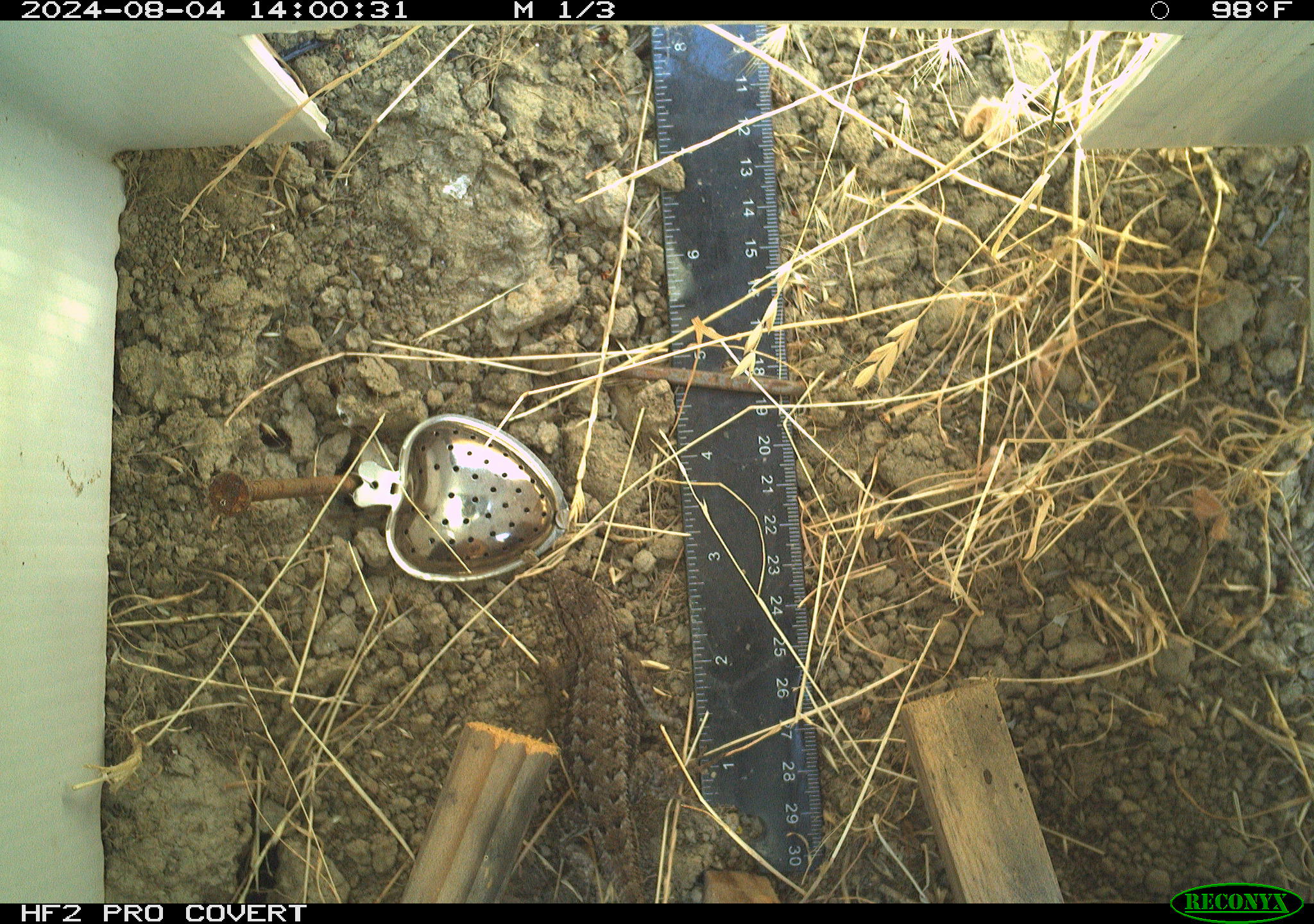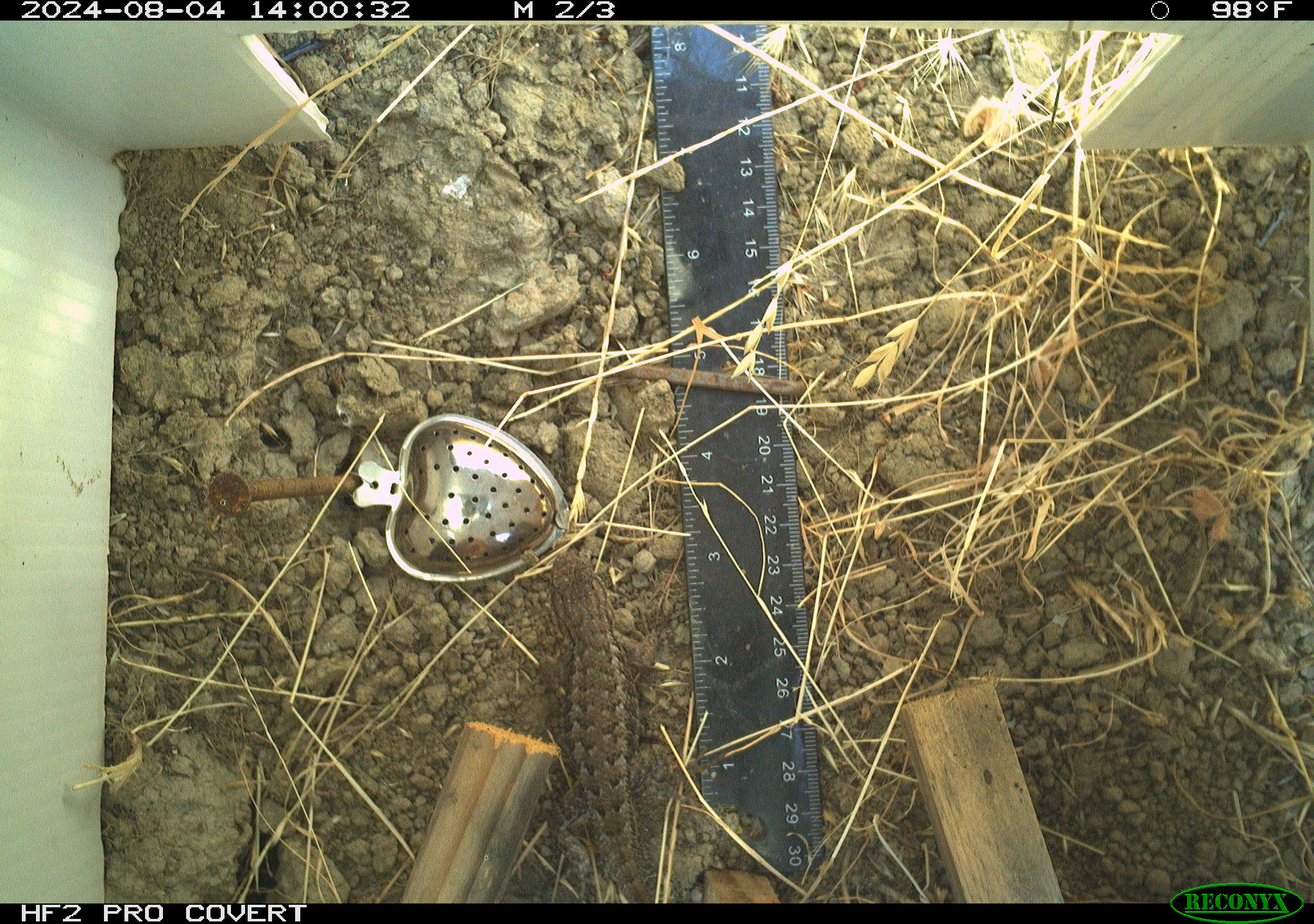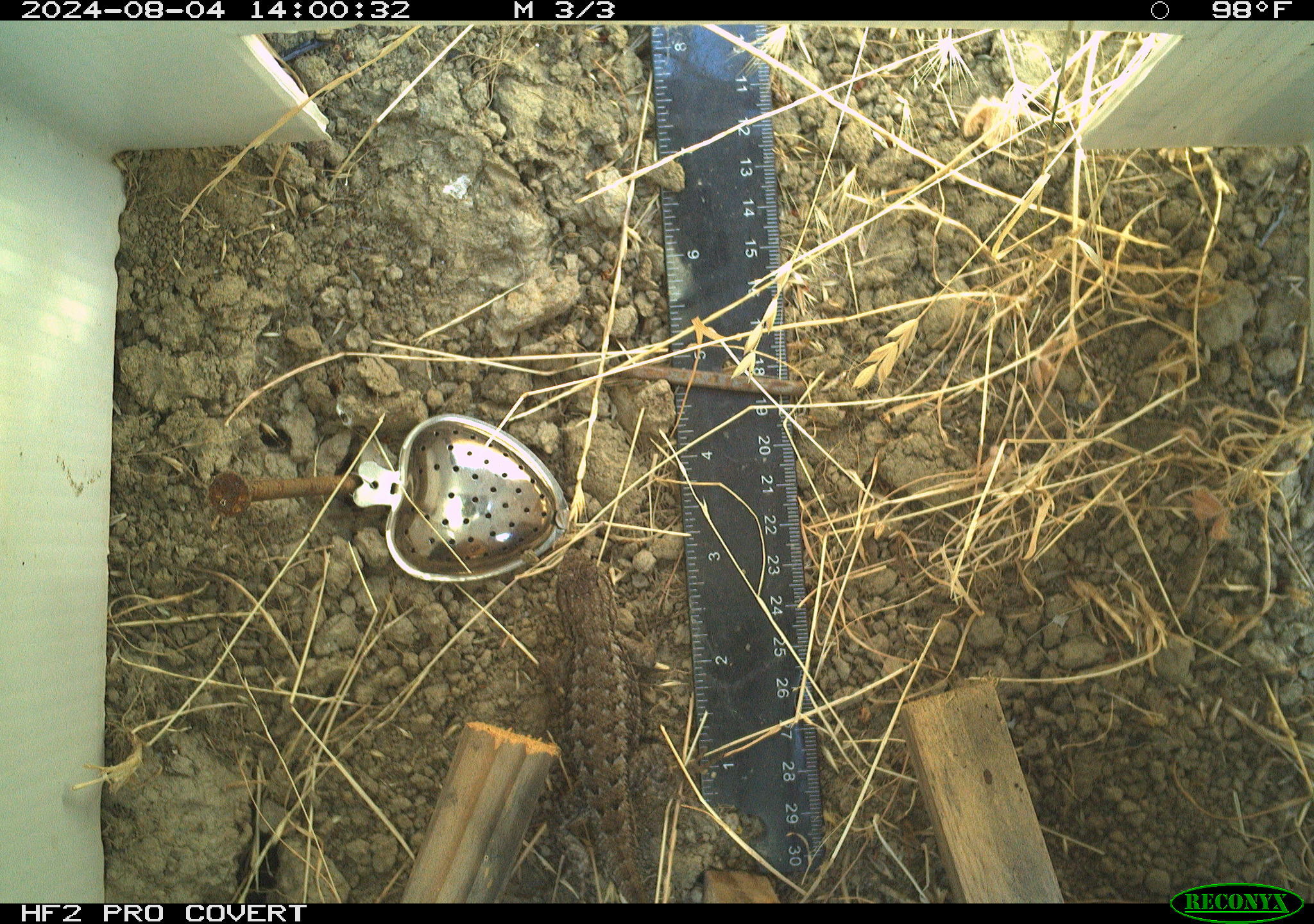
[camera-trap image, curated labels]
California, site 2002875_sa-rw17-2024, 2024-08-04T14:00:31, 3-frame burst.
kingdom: Animalia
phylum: Chordata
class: Reptilia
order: Squamata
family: Phrynosomatidae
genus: Sceloporus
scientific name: Sceloporus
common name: spiny lizards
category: sceloporus species